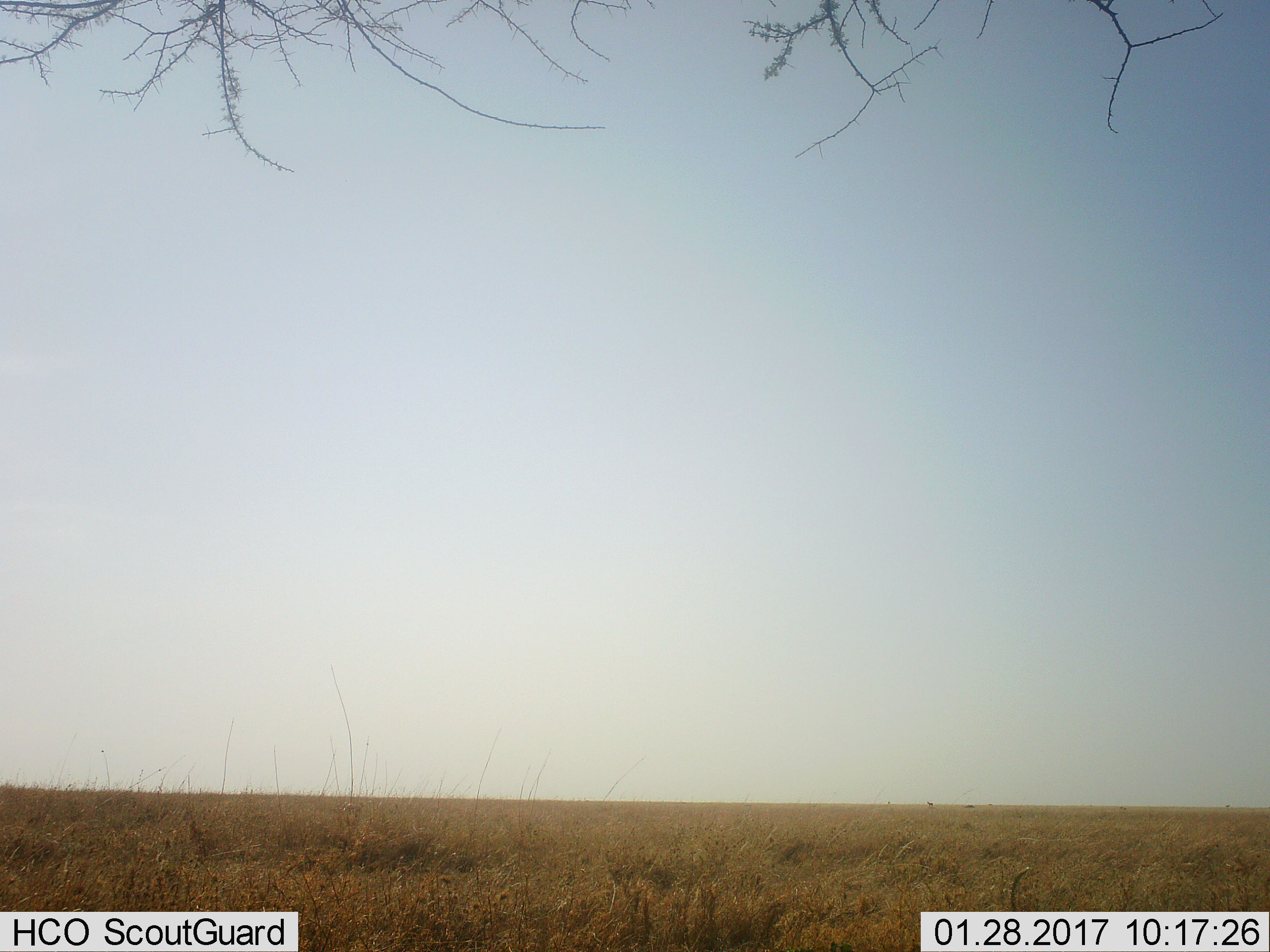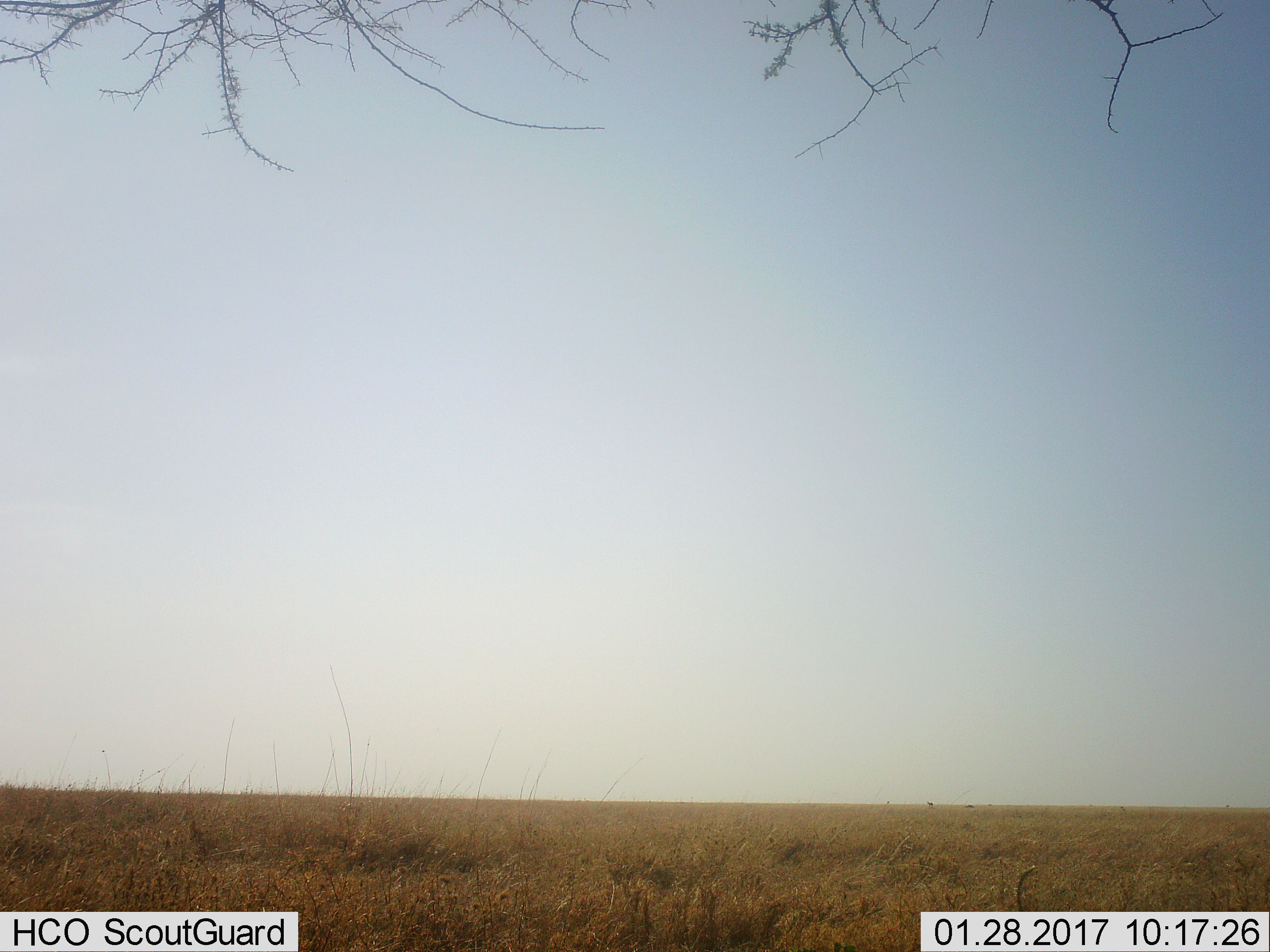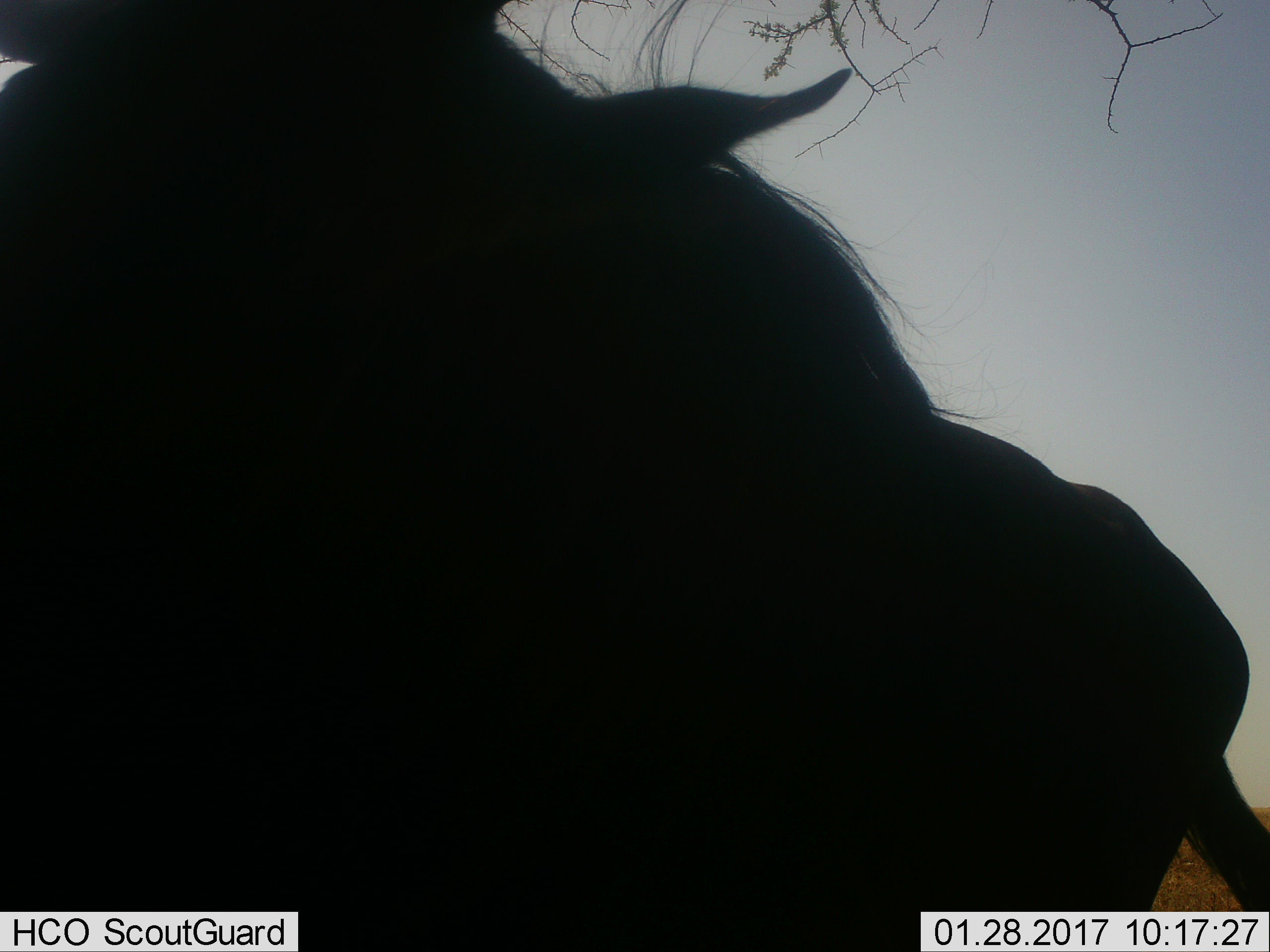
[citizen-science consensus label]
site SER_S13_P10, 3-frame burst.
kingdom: Animalia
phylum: Chordata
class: Mammalia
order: Artiodactyla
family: Bovidae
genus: Connochaetes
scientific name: Connochaetes taurinus taurinus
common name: blue wildebeest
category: wildebeestblue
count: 1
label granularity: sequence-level